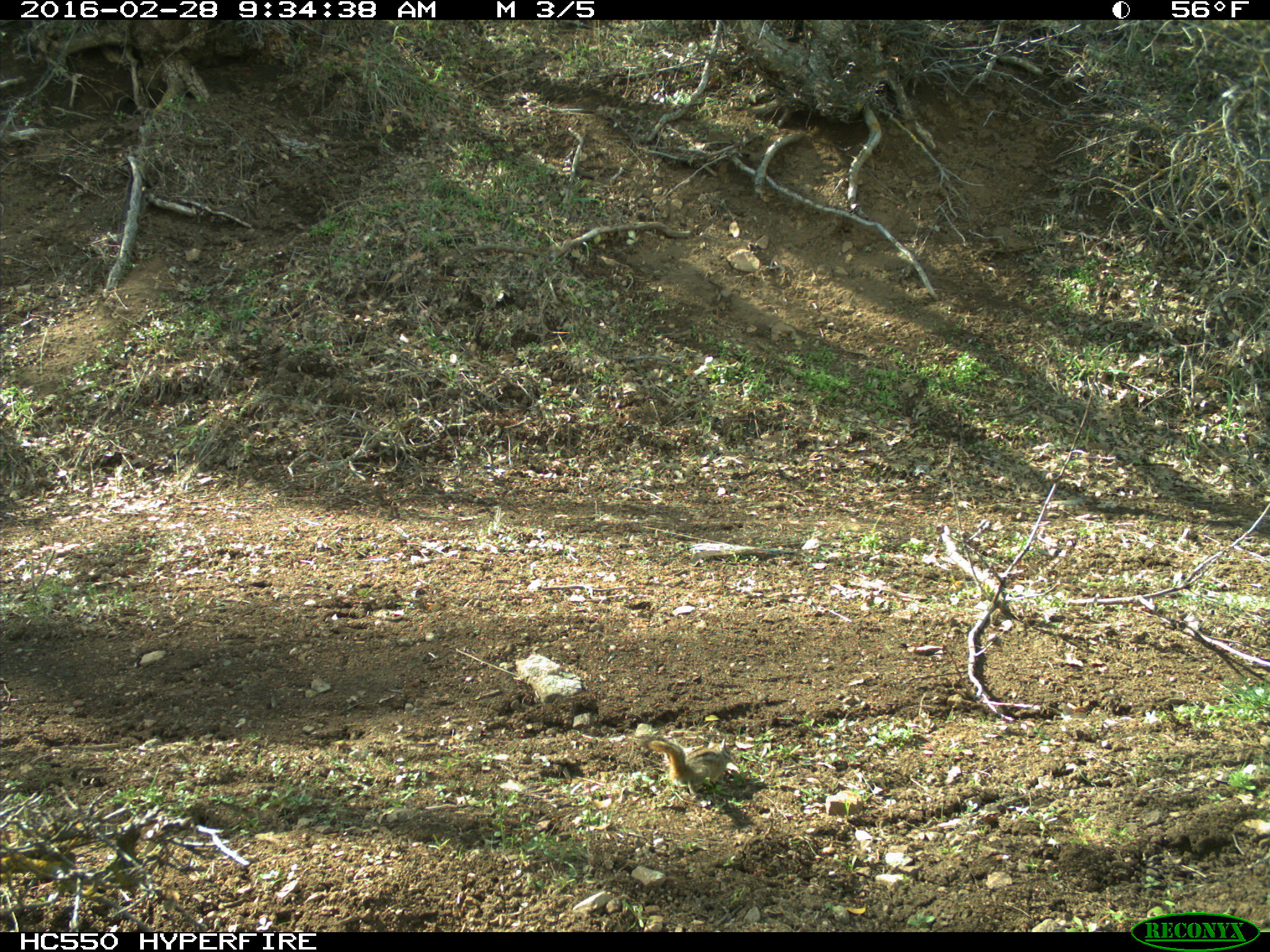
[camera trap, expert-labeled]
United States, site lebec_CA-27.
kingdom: Animalia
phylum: Chordata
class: Mammalia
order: Rodentia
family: Sciuridae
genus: Tamias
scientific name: Tamias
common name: chipmunk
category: unidentified chipmunk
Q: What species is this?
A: Unidentified chipmunk (chipmunk) (Tamias).